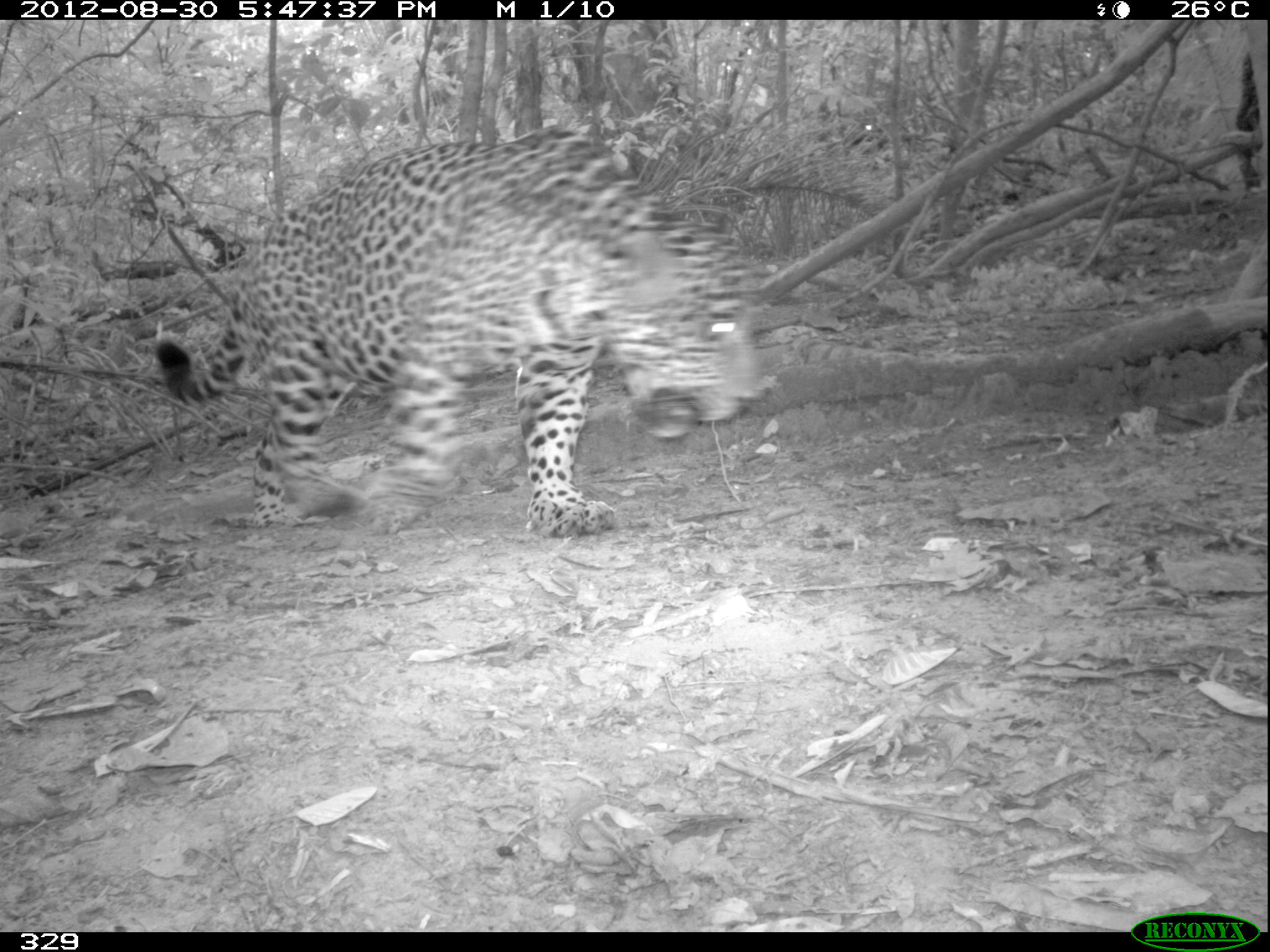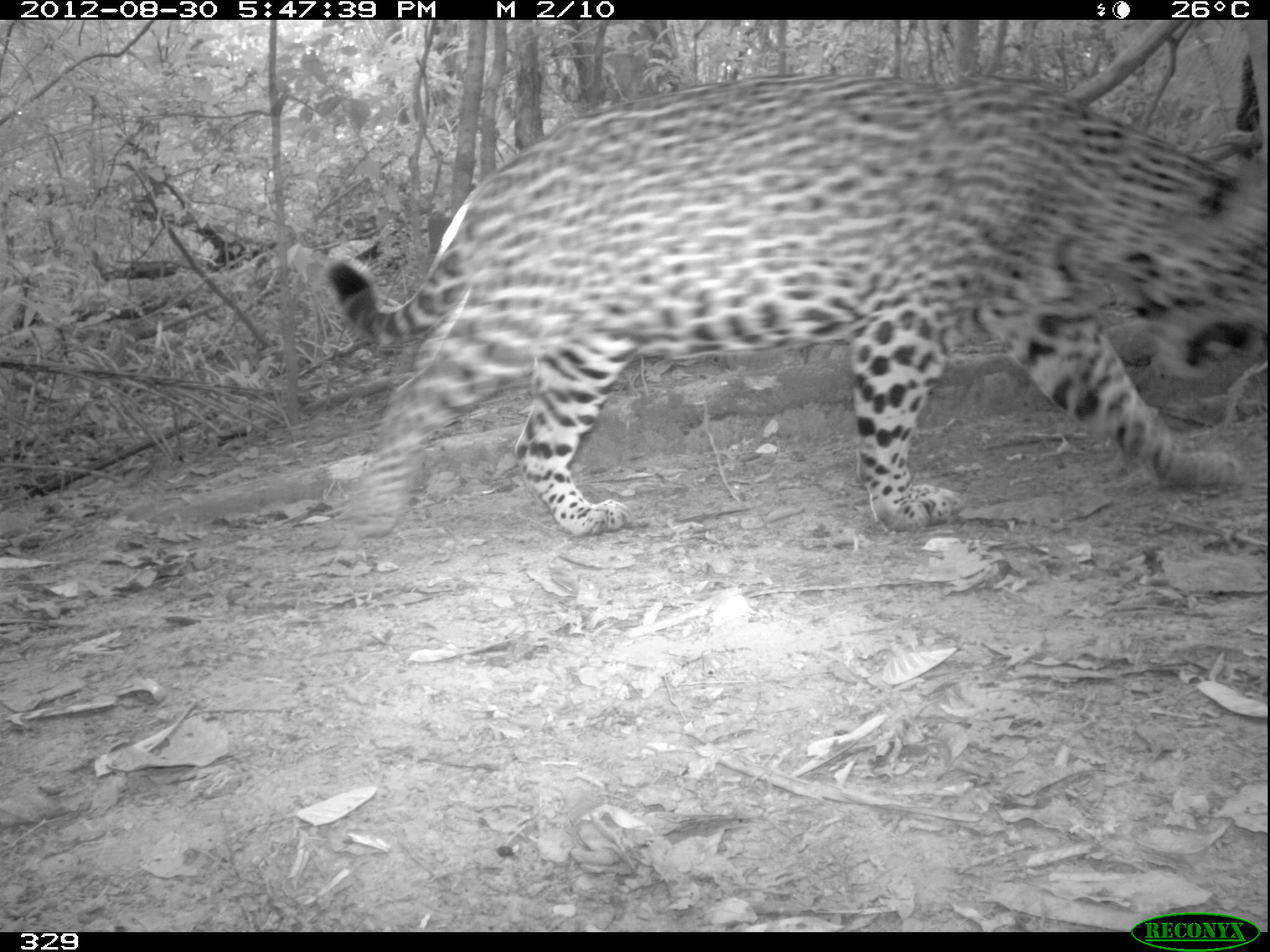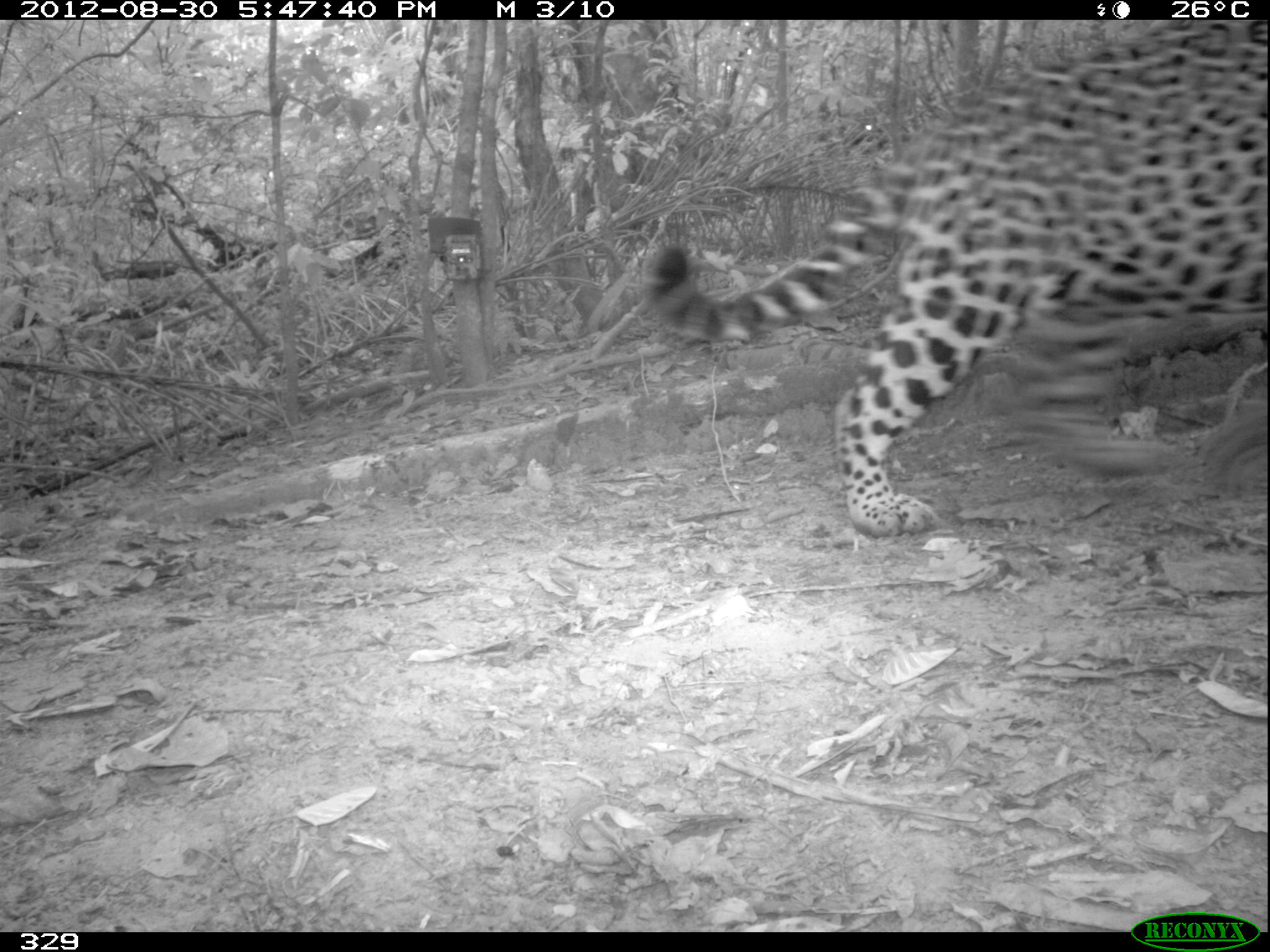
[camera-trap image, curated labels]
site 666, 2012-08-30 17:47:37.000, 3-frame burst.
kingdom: Animalia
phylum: Chordata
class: Mammalia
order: Carnivora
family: Felidae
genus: Panthera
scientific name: Panthera onca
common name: jaguar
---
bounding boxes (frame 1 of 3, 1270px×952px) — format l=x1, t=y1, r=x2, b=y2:
panthera onca: l=155, t=127, r=767, b=537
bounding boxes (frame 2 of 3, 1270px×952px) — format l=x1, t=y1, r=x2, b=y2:
panthera onca: l=326, t=72, r=1268, b=546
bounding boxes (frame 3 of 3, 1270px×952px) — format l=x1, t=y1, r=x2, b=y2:
panthera onca: l=645, t=19, r=1269, b=535